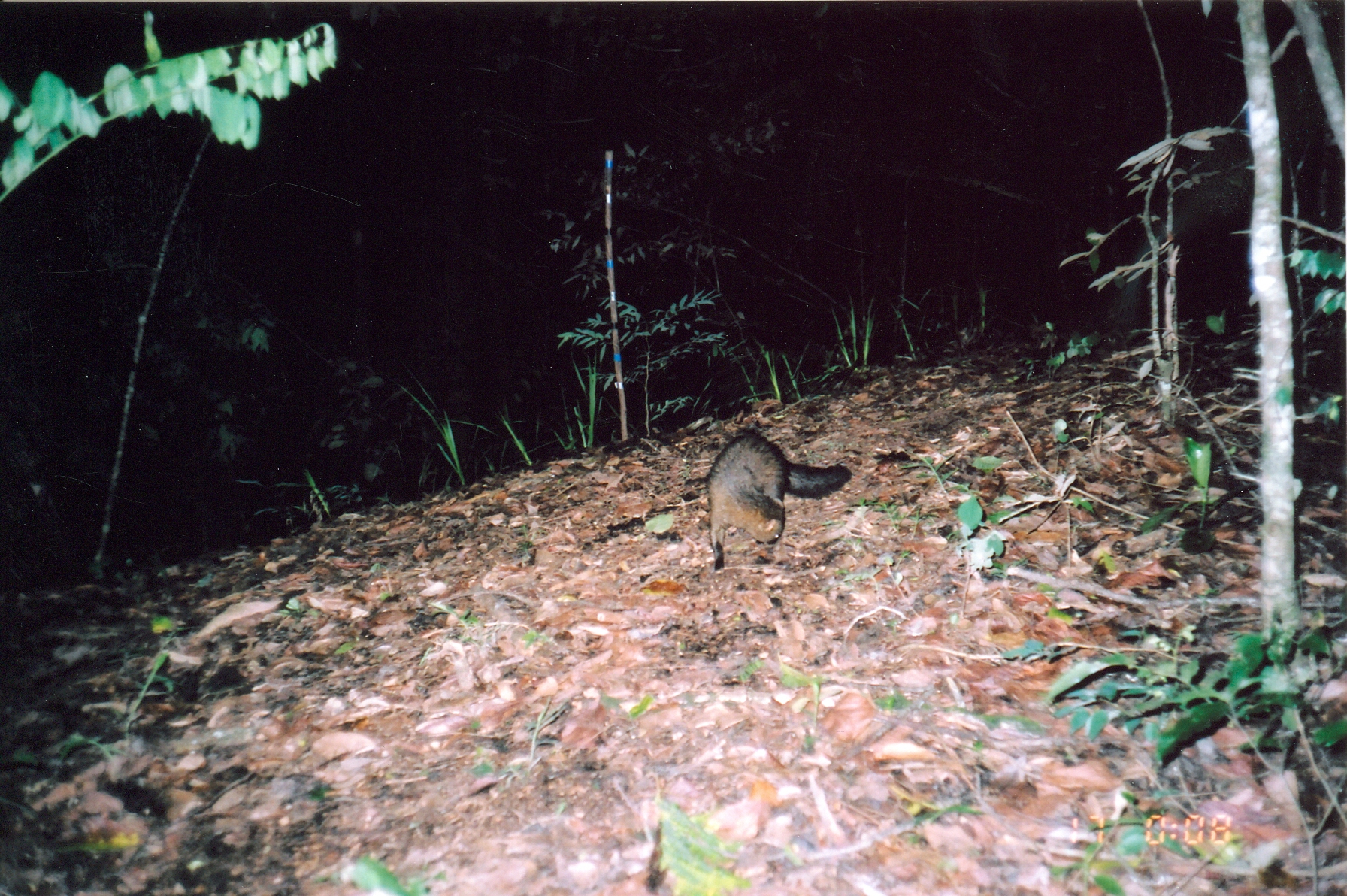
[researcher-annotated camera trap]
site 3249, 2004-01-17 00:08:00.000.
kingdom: Animalia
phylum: Chordata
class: Mammalia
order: Carnivora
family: Herpestidae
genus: Bdeogale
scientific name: Bdeogale crassicauda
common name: bushy-tailed mongoose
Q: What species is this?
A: Bdeogale crassicauda (bushy-tailed mongoose).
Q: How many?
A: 1.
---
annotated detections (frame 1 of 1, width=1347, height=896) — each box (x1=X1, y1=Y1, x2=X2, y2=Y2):
bdeogale crassicauda: (x1=702, y1=431, x2=853, y2=572)